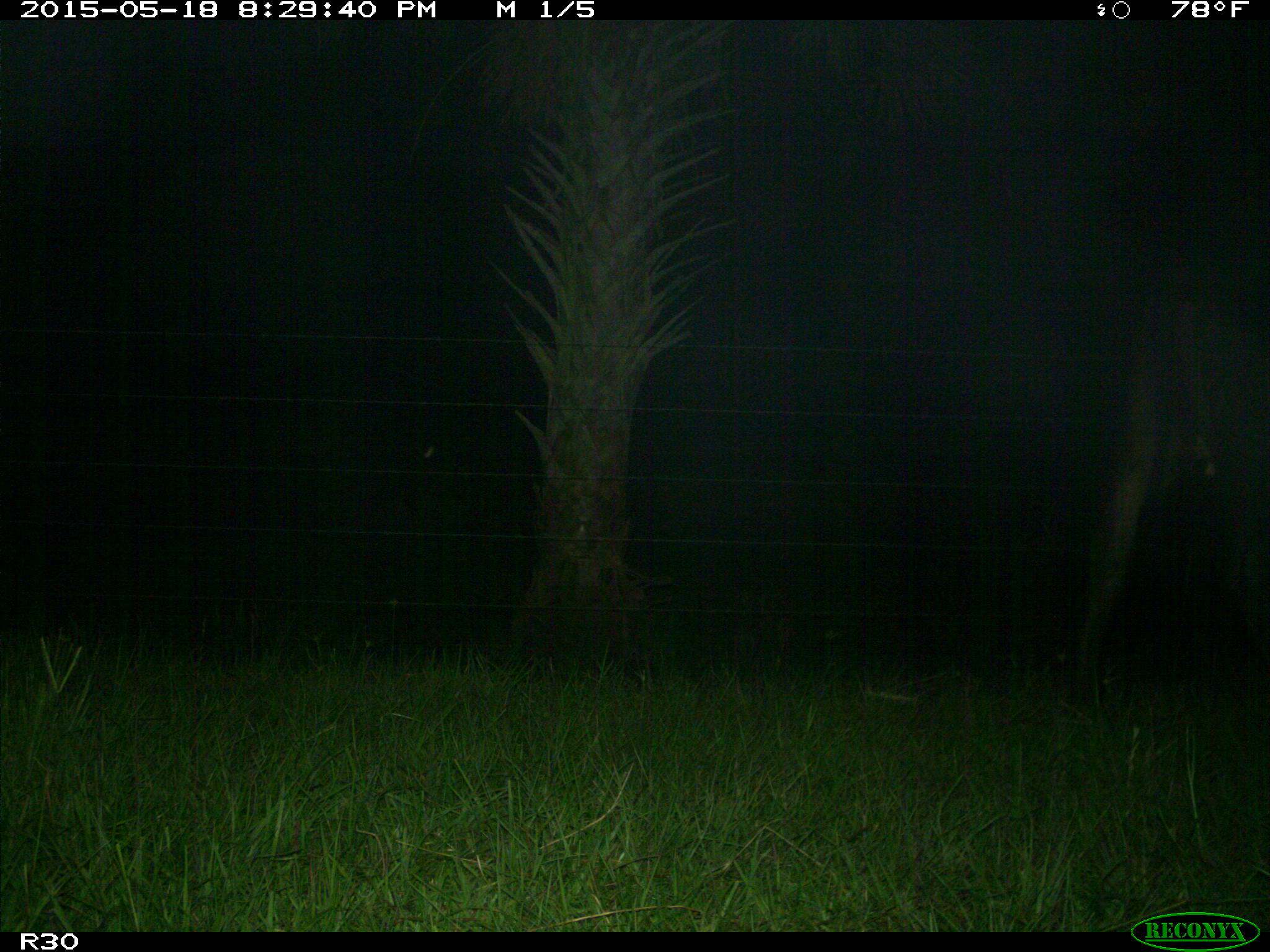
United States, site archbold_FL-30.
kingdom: Animalia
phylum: Chordata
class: Mammalia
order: Artiodactyla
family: Bovidae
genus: Bos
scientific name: Bos taurus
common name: domestic cow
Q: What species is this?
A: Bos taurus (domestic cow).